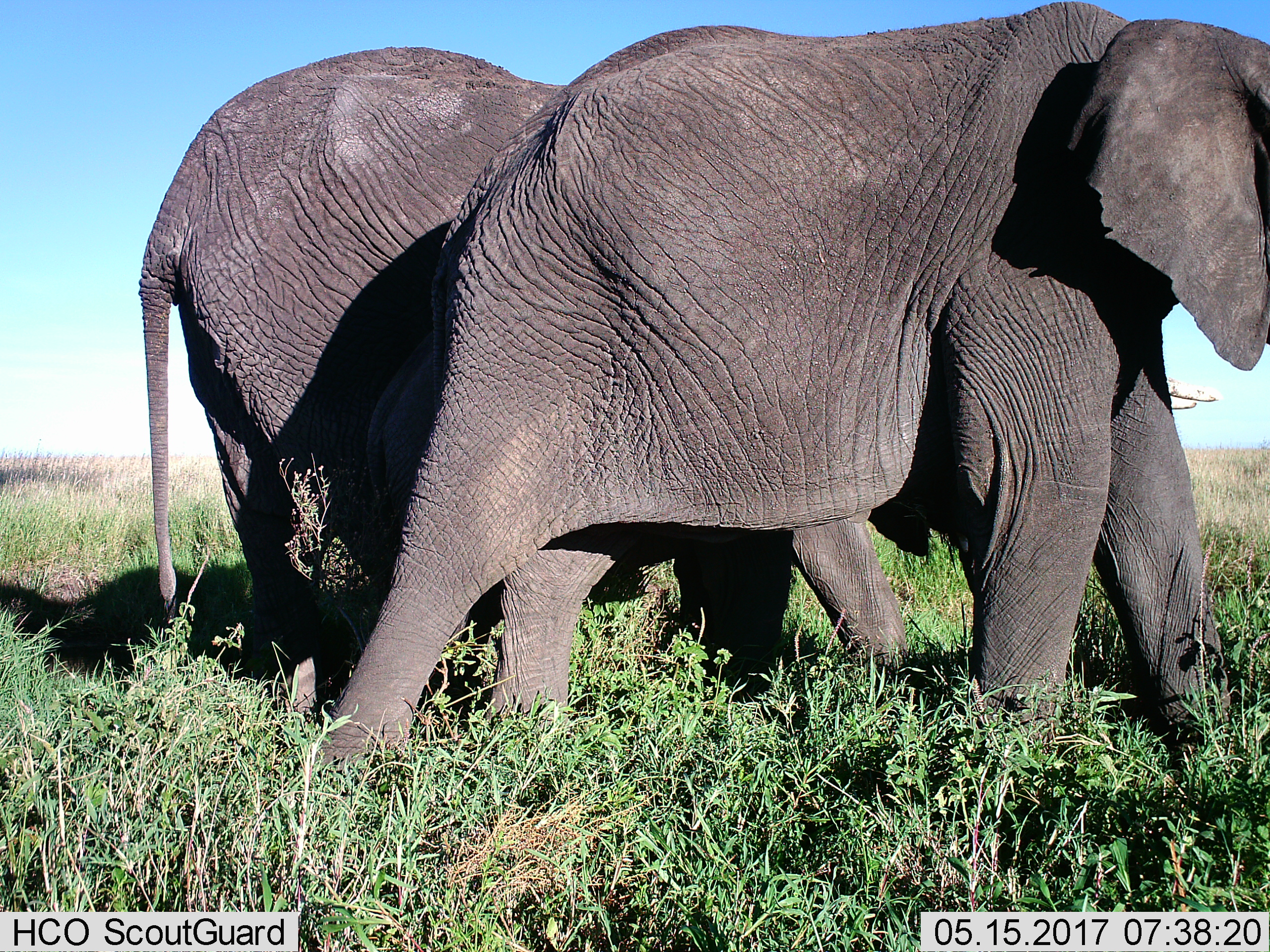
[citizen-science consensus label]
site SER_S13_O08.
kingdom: Animalia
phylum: Chordata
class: Mammalia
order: Proboscidea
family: Elephantidae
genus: Loxodonta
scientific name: Loxodonta africana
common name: african bush elephant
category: elephant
Elephant (african bush elephant) (Loxodonta africana), count 2. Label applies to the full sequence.